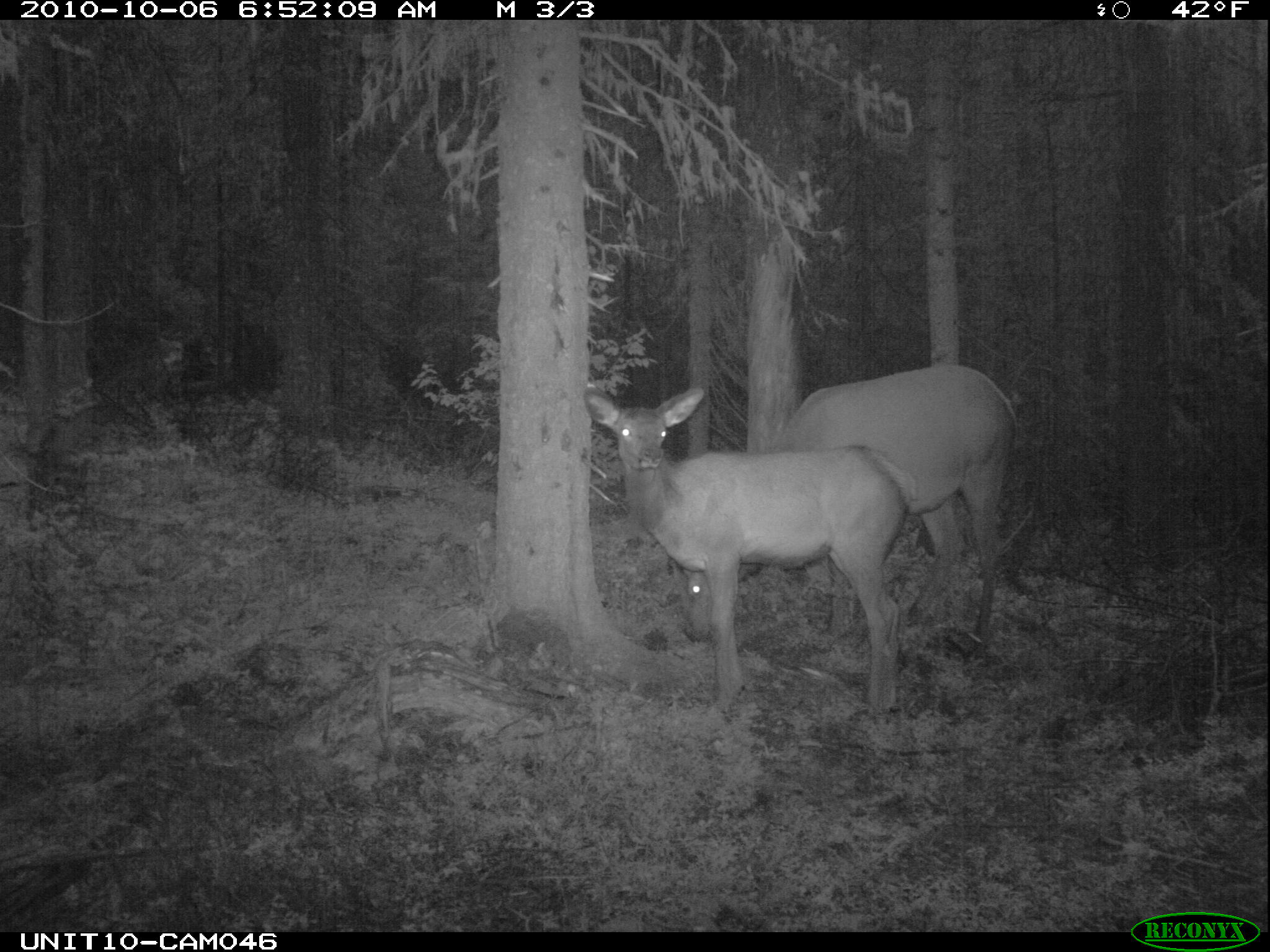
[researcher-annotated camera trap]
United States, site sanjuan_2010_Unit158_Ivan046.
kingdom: Animalia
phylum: Chordata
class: Mammalia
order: Artiodactyla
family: Cervidae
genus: Cervus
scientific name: Cervus elaphus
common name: red deer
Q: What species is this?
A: Cervus elaphus (red deer).